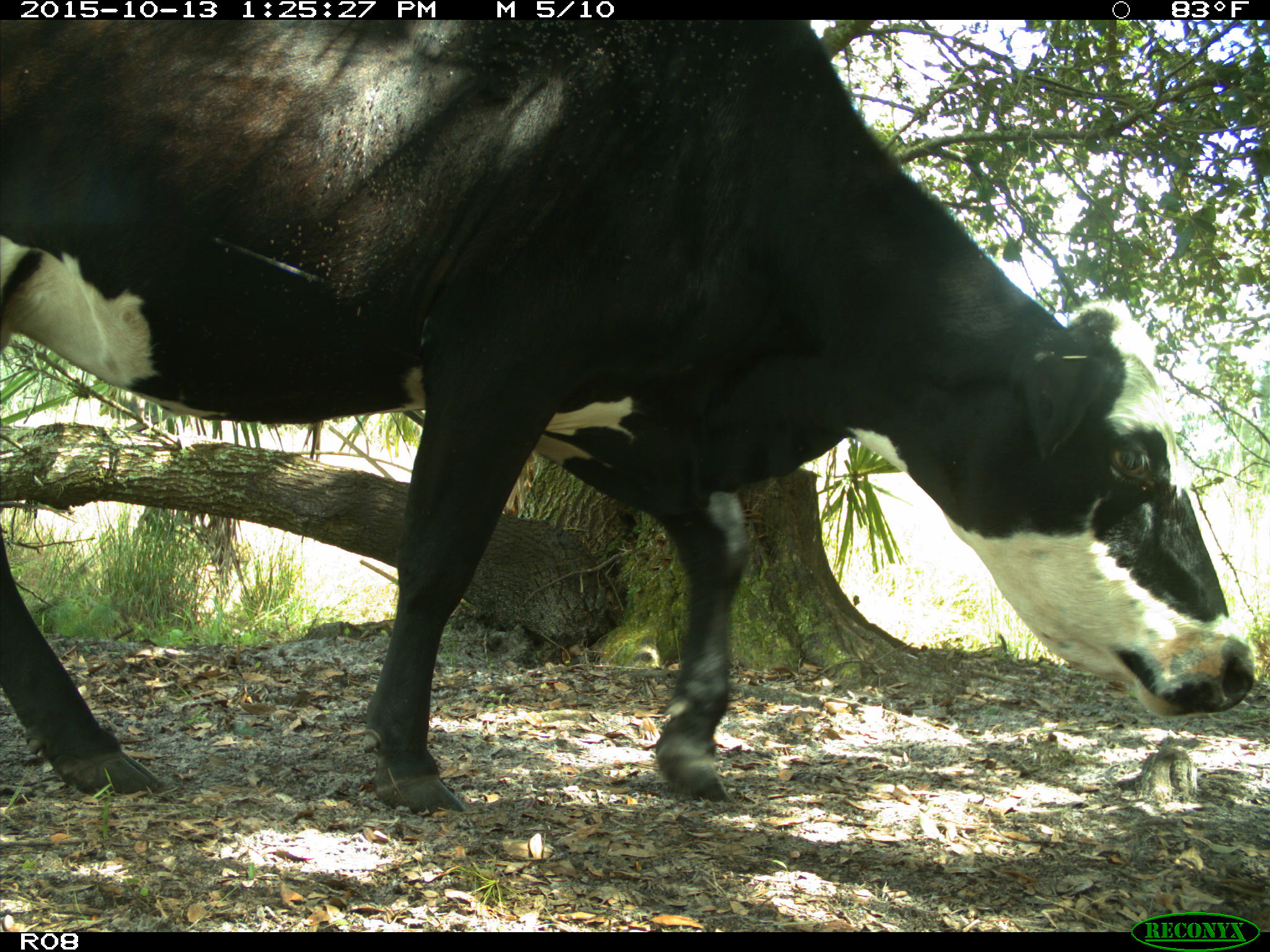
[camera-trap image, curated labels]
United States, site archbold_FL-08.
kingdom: Animalia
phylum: Chordata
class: Mammalia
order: Artiodactyla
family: Bovidae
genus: Bos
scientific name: Bos taurus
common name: domestic cow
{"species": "Bos taurus (domestic cow)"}